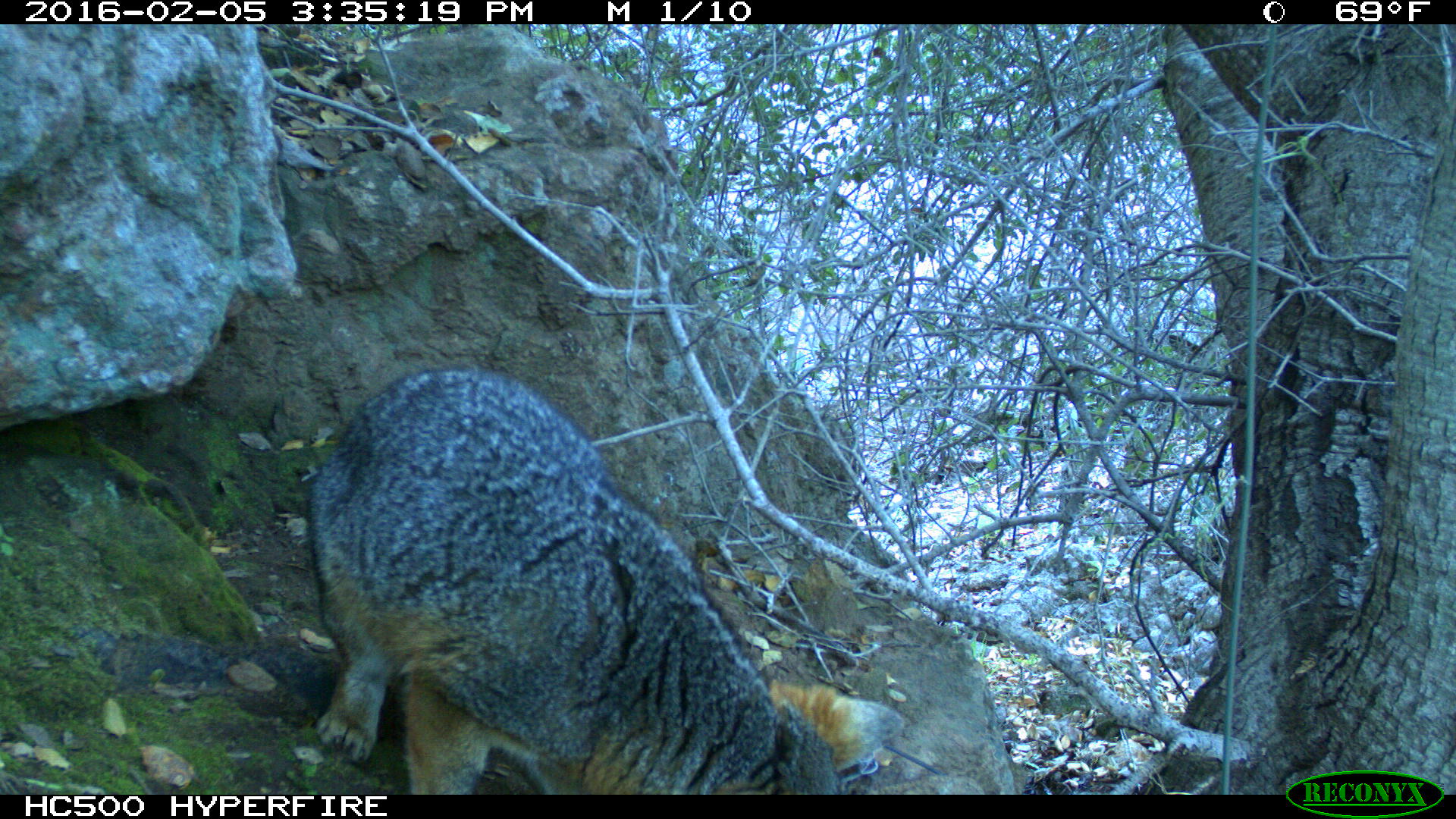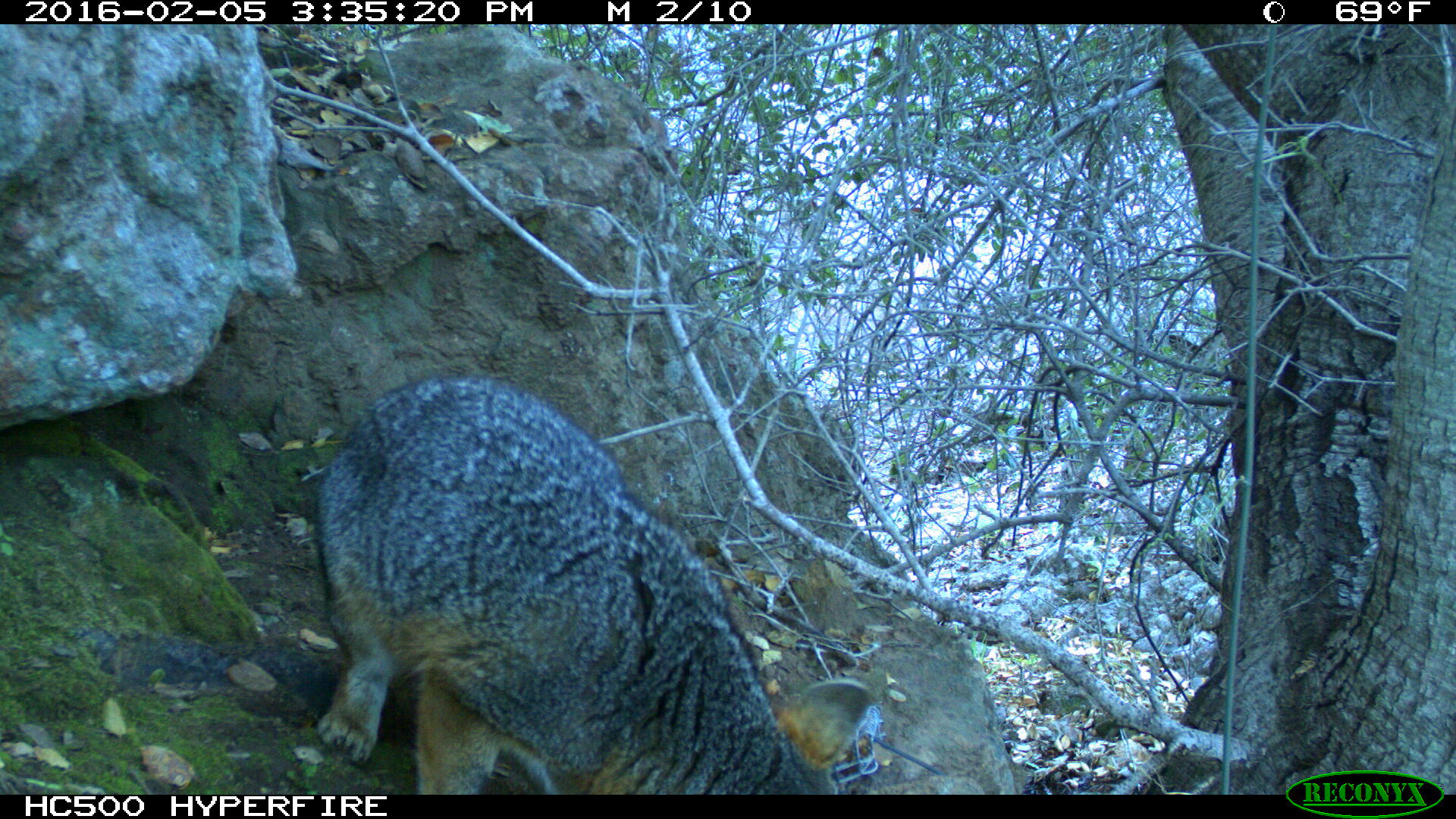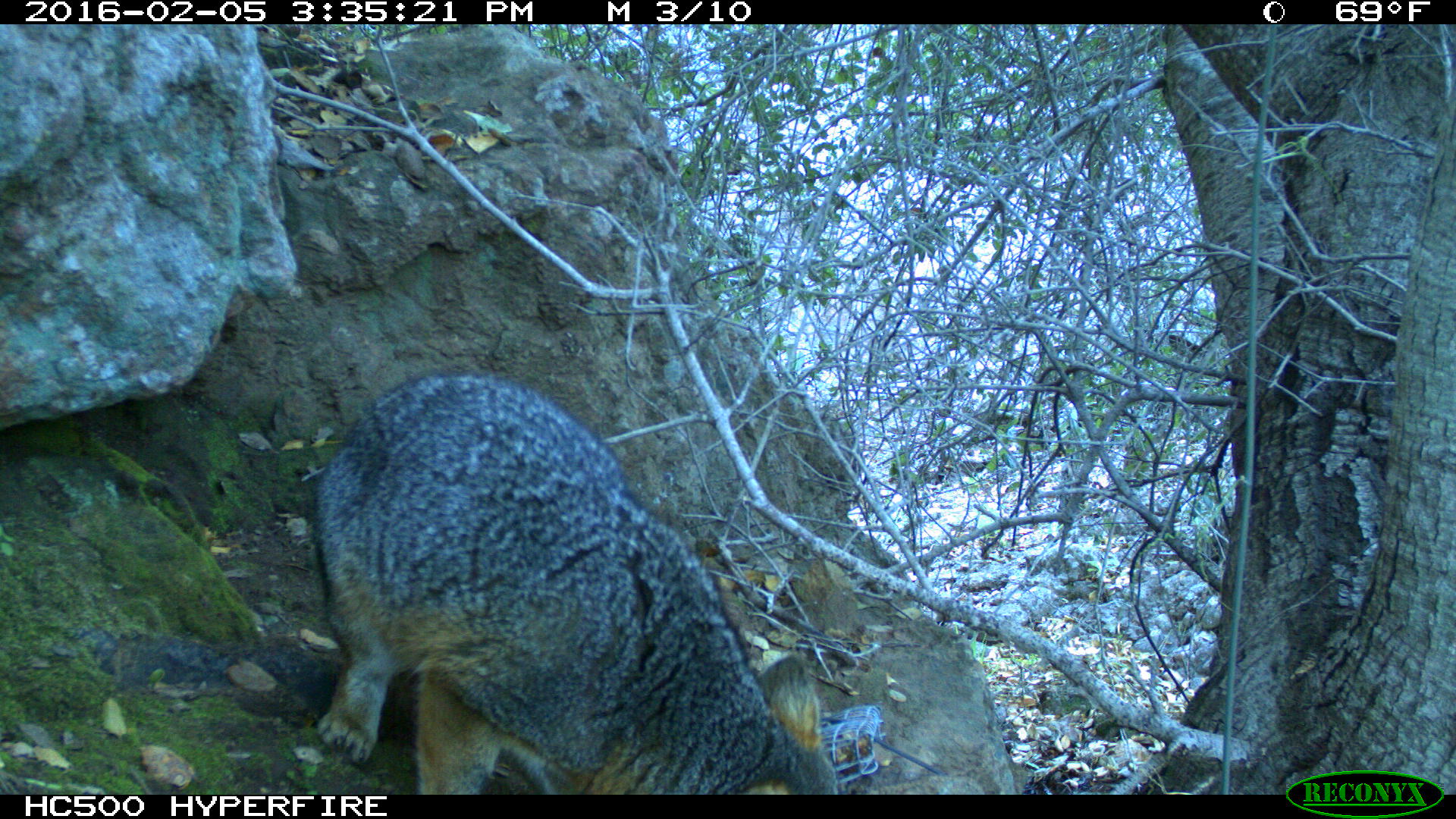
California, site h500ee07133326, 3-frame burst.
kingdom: Animalia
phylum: Chordata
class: Mammalia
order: Carnivora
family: Canidae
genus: Urocyon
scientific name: Urocyon littoralis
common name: island fox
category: fox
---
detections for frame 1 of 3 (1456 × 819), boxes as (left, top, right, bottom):
fox: (303, 366, 902, 793)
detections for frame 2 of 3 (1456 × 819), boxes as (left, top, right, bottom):
fox: (318, 374, 874, 795)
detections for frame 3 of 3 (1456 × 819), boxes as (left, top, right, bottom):
fox: (312, 369, 839, 792)